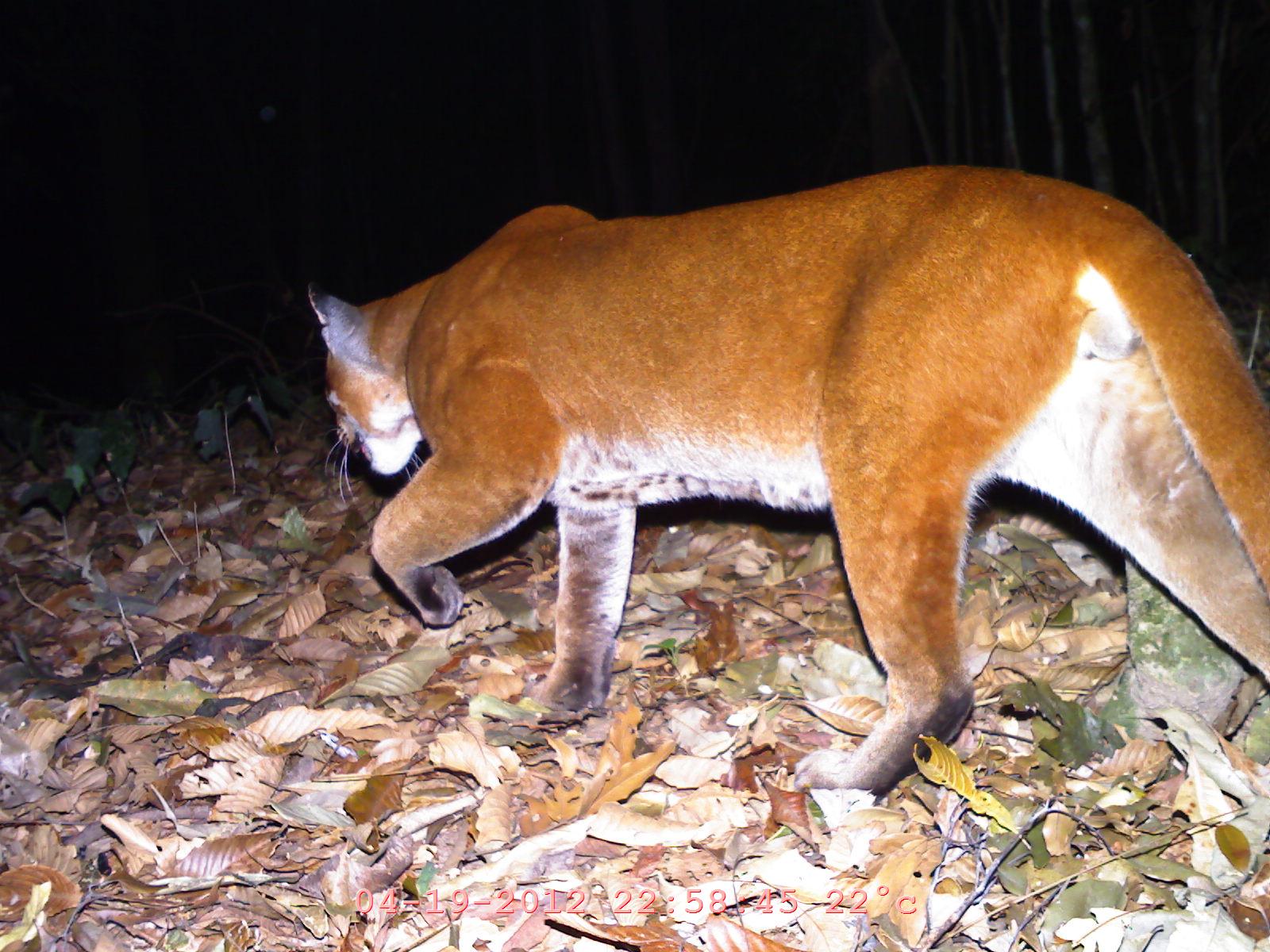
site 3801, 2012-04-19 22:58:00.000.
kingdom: Animalia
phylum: Chordata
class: Mammalia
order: Carnivora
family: Felidae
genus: Catopuma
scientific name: Catopuma temminckii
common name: asian golden cat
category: pardofelis temminckii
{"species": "pardofelis temminckii (asian golden cat) (Catopuma temminckii)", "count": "1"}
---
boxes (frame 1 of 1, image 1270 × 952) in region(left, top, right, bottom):
pardofelis temminckii: region(300, 162, 1269, 799)